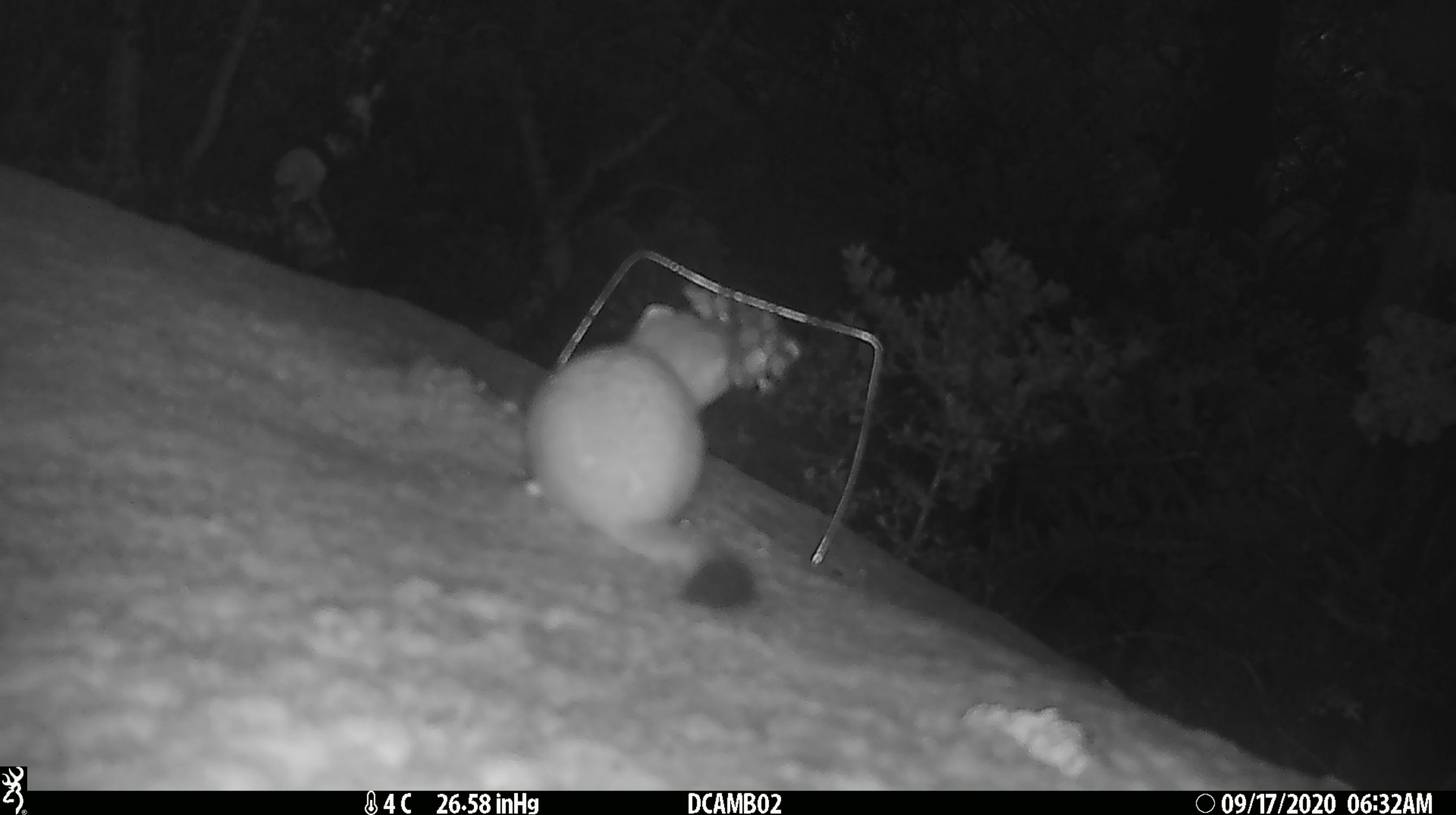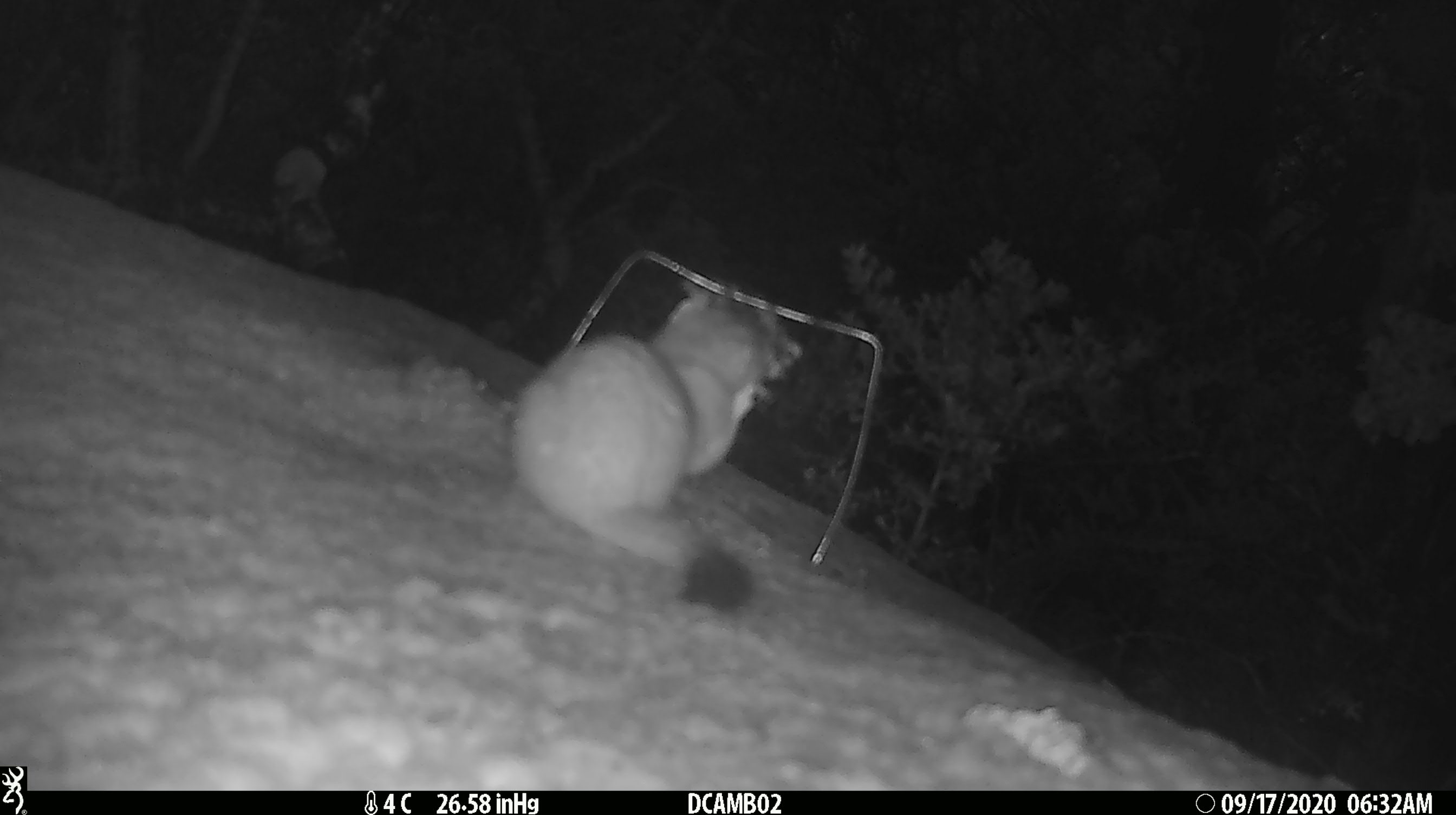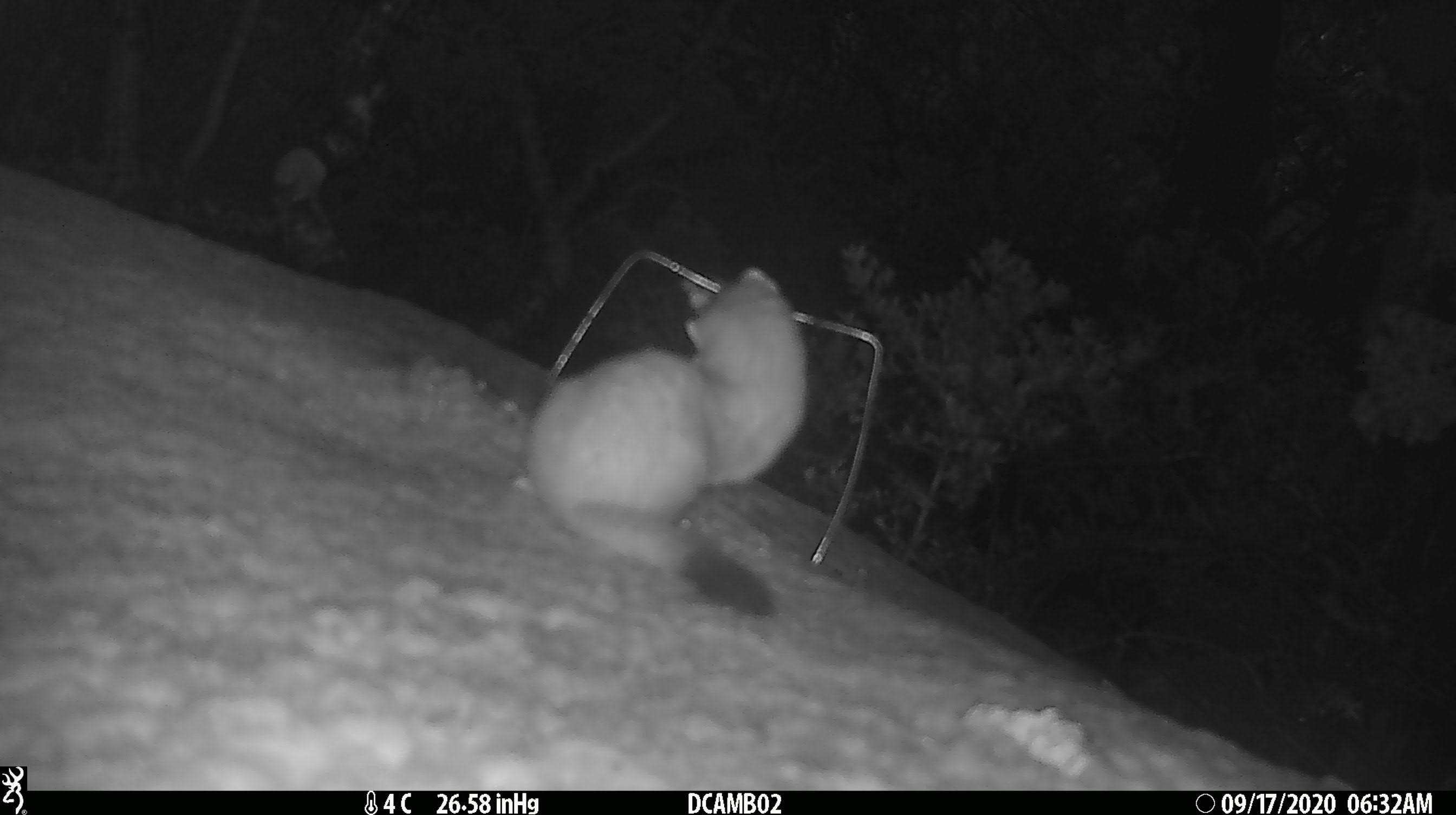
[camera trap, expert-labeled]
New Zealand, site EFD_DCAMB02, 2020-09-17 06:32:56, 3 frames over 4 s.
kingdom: Animalia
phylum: Chordata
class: Mammalia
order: Carnivora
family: Mustelidae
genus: Mustela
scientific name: Mustela erminea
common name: stoat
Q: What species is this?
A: Stoat (Mustela erminea).